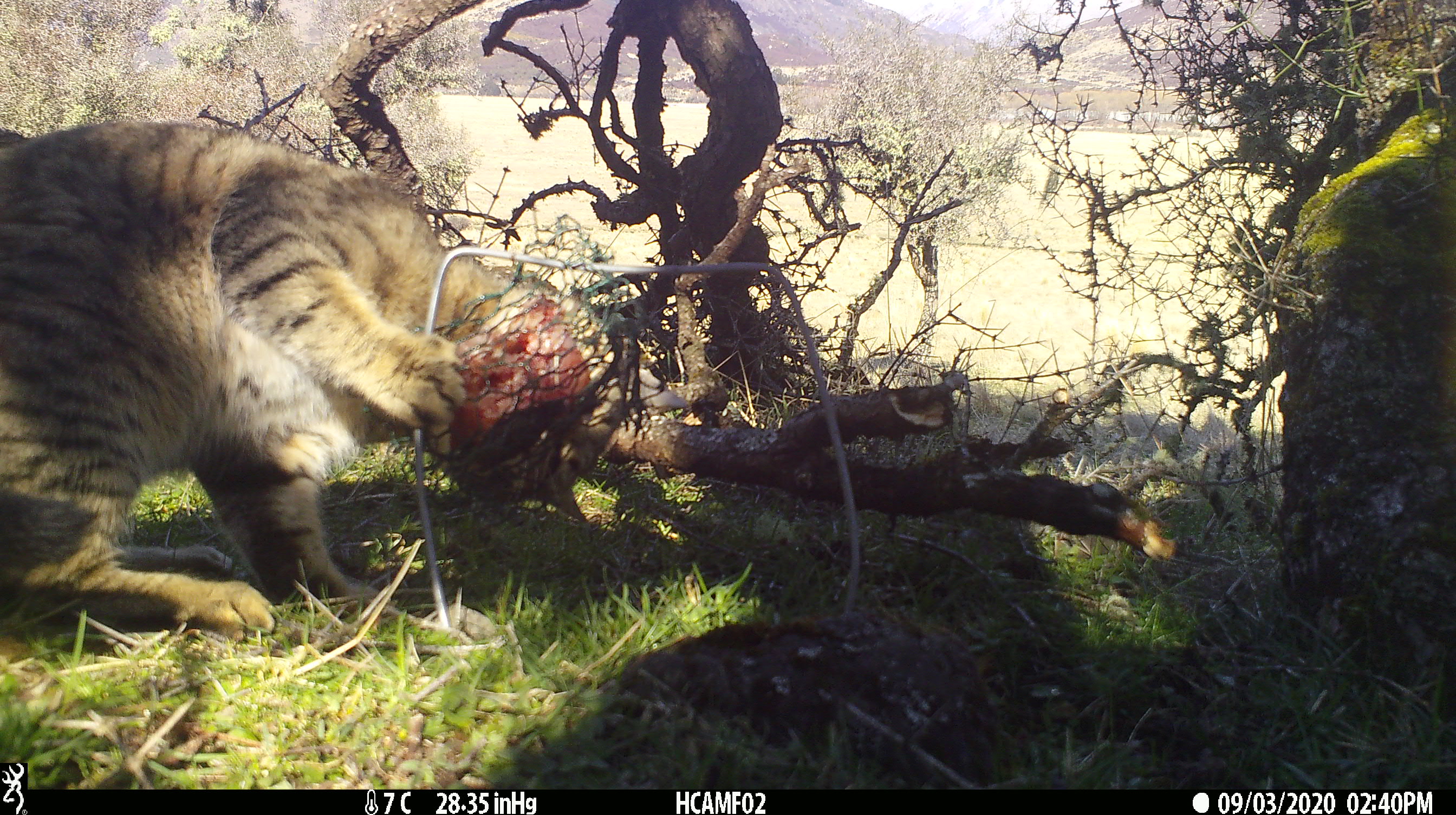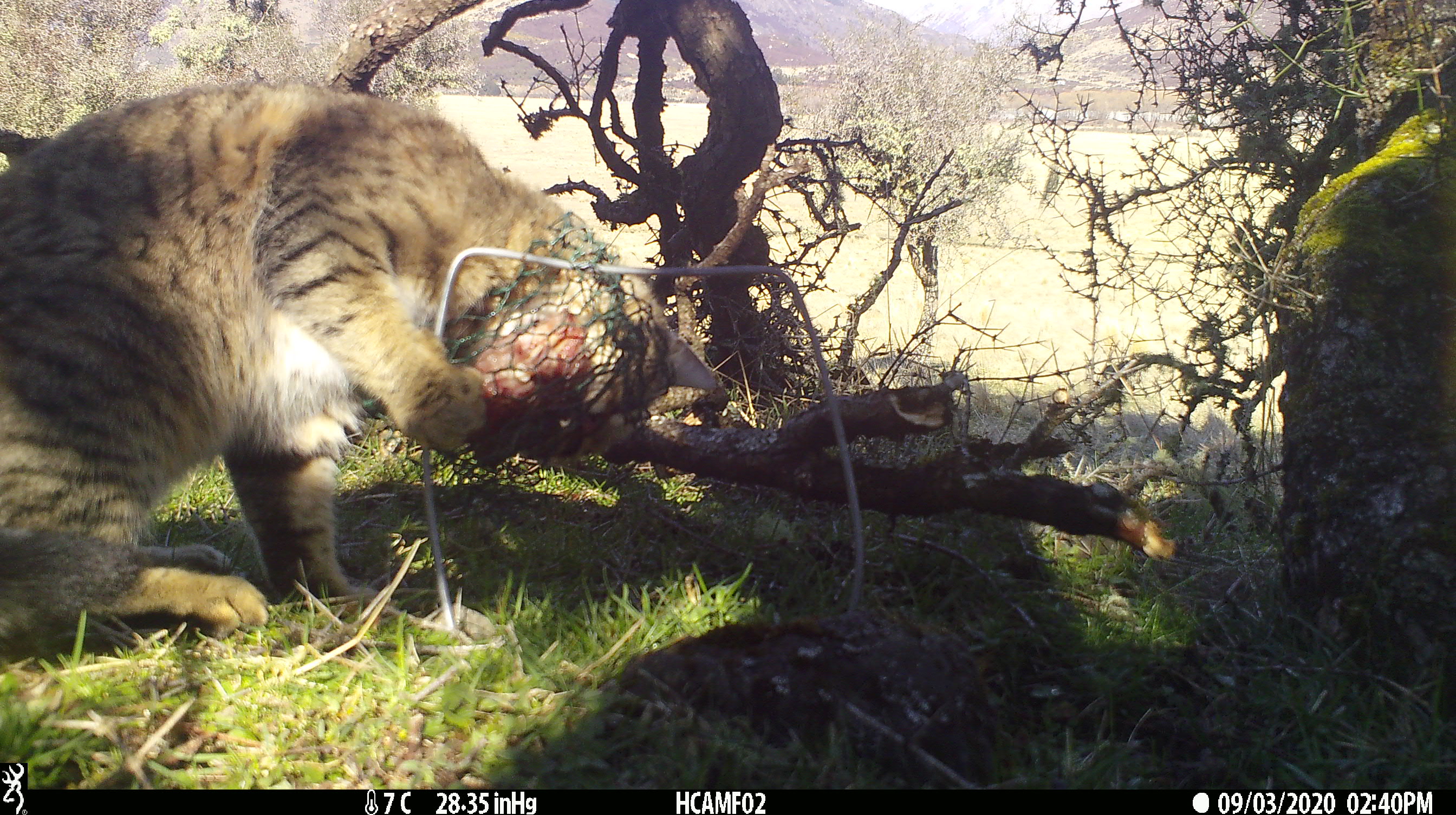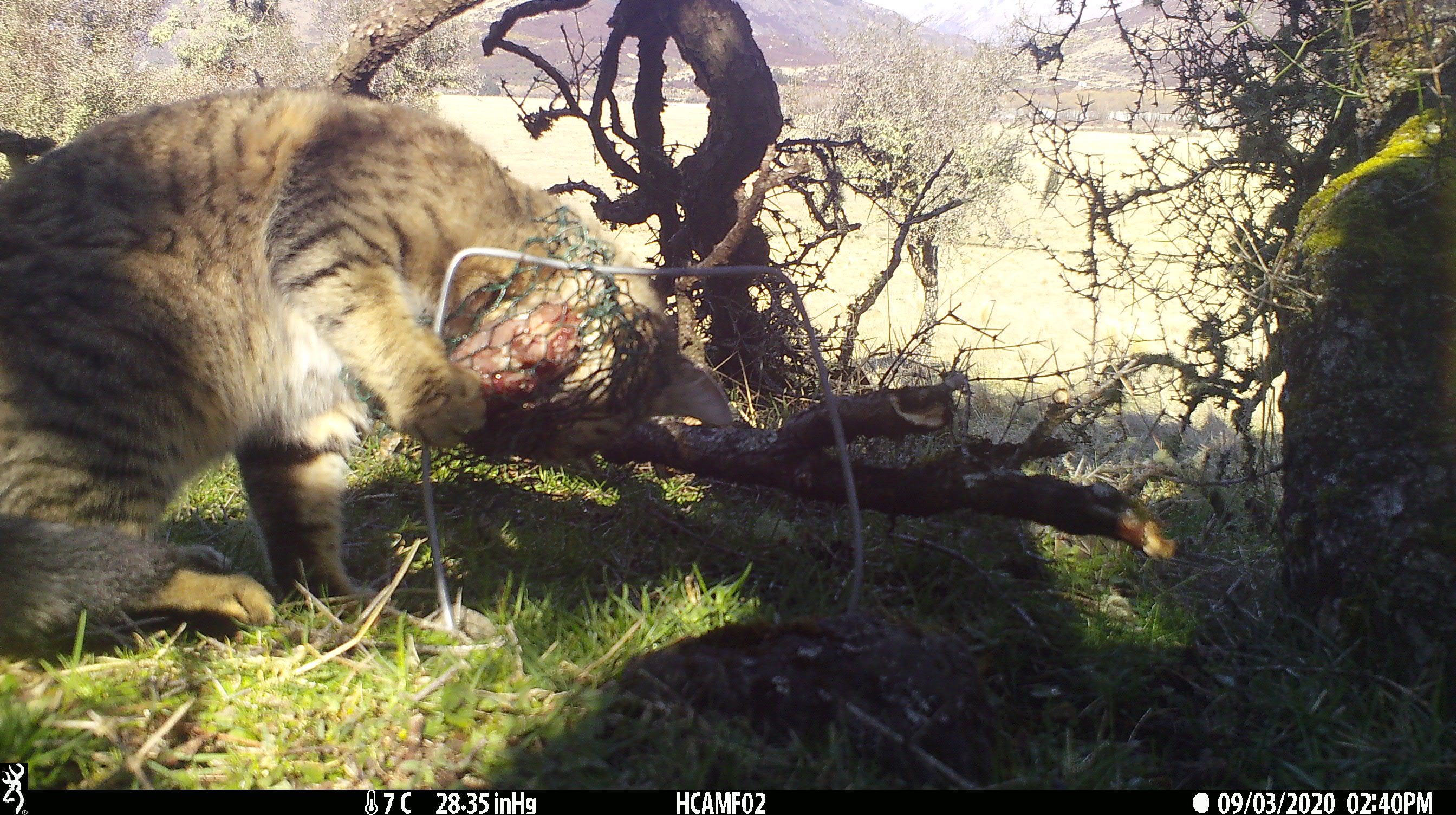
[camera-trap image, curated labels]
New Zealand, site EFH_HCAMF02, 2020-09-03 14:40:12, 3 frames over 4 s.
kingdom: Animalia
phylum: Chordata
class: Mammalia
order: Carnivora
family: Felidae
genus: Felis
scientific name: Felis catus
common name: domestic cat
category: cat